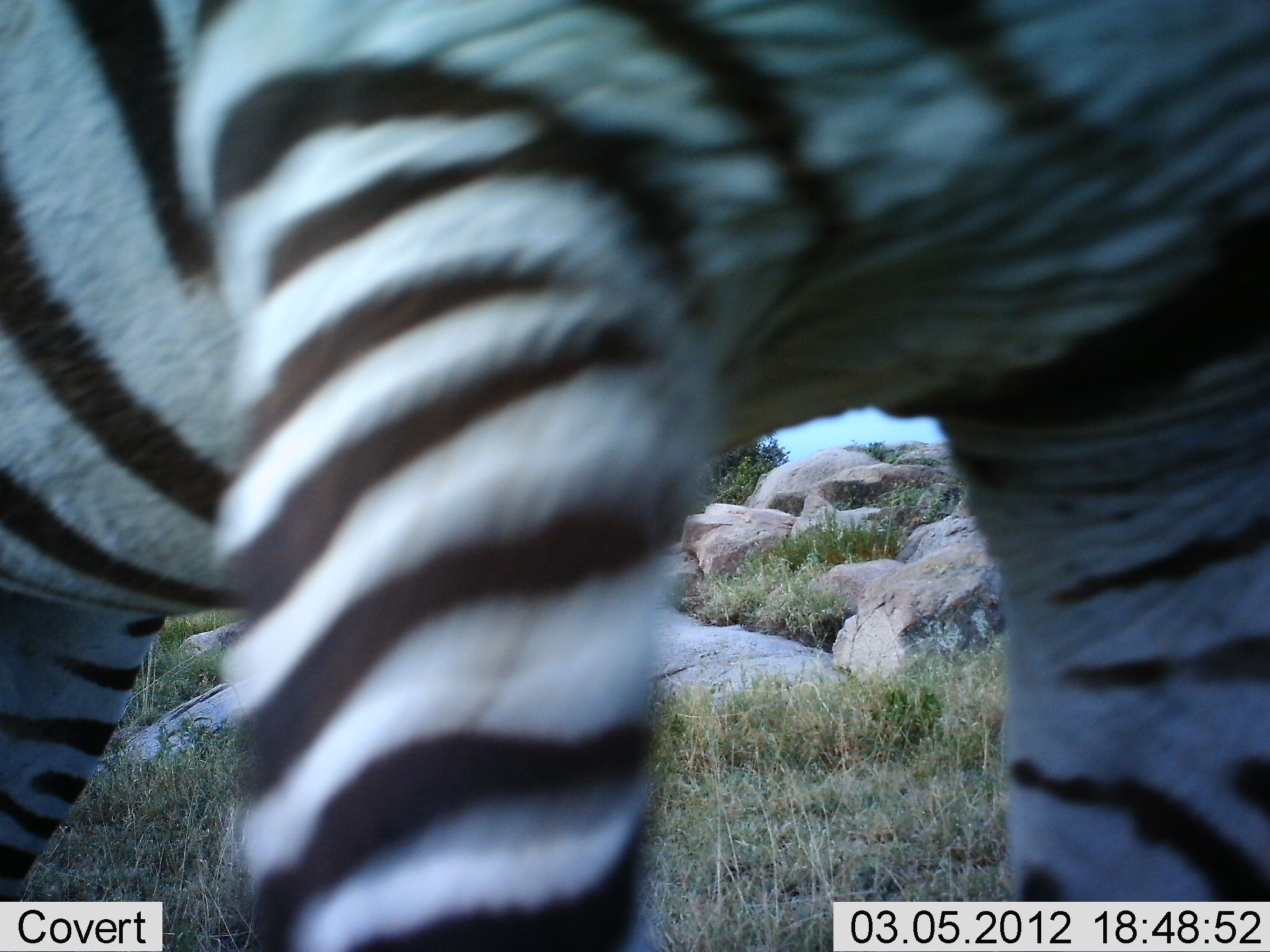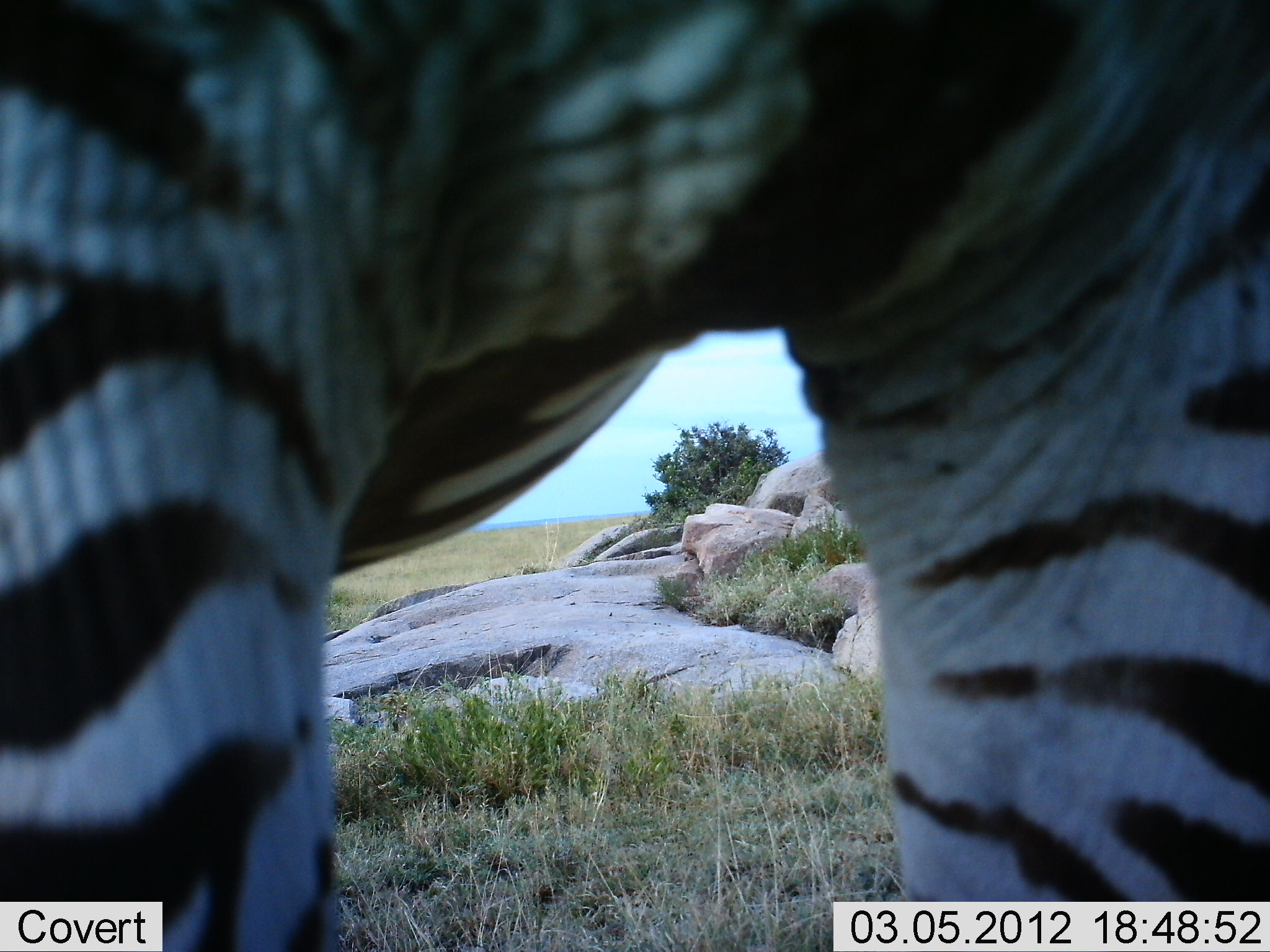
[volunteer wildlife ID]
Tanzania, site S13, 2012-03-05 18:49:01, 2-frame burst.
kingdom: Animalia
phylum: Chordata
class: Mammalia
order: Perissodactyla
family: Equidae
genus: Equus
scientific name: Equus quagga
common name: plains zebra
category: zebra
Zebra (plains zebra) (Equus quagga), count 1. Behavior (volunteer vote fractions): standing 89%, resting 0%, moving 19%, interacting 0%. Young present (vote fraction): 0%. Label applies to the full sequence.